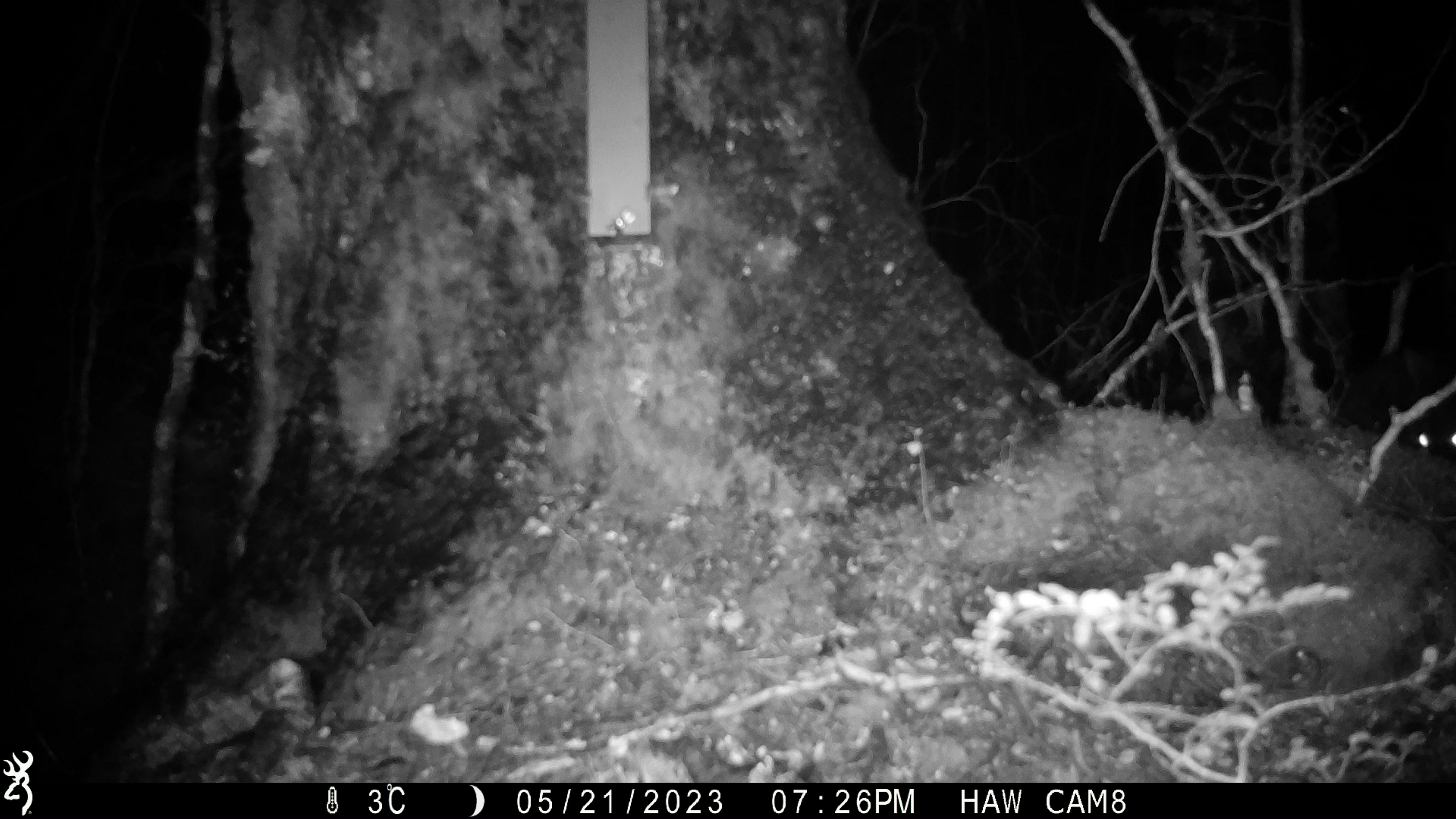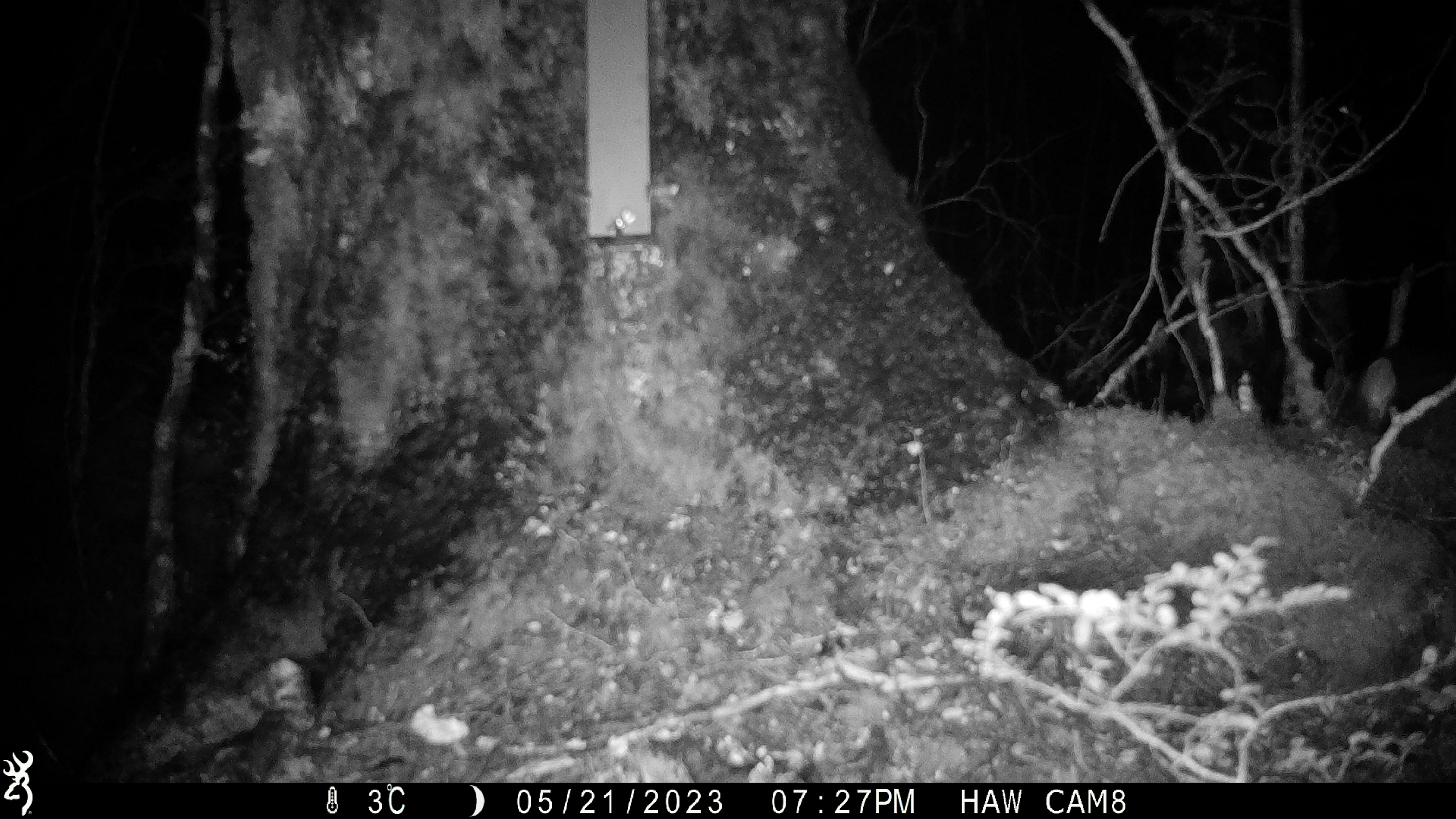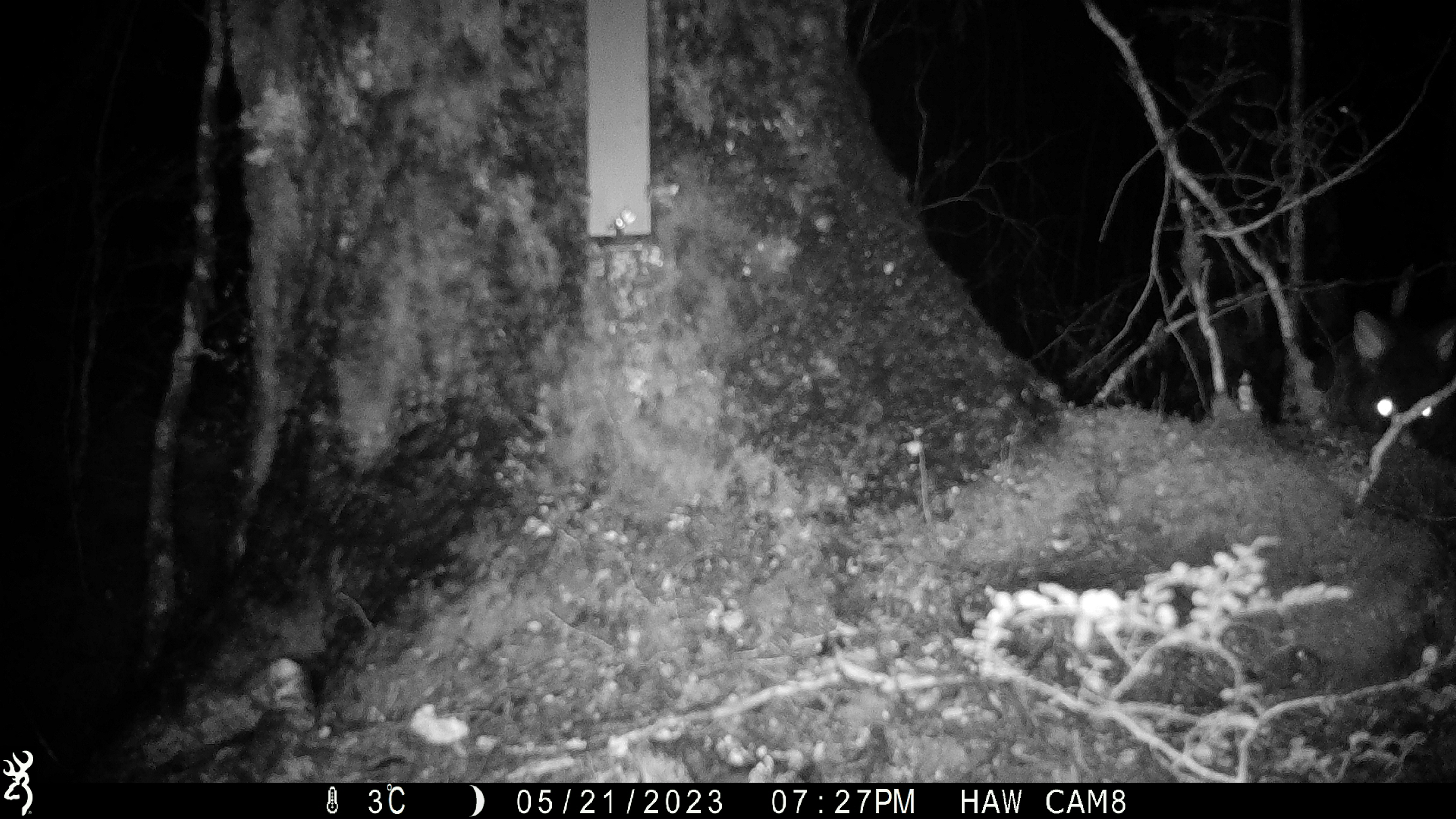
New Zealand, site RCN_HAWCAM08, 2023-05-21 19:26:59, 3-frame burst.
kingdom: Animalia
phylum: Chordata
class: Mammalia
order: Diprotodontia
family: Phalangeridae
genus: Trichosurus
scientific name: Trichosurus vulpecula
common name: common brushtail possum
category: possum